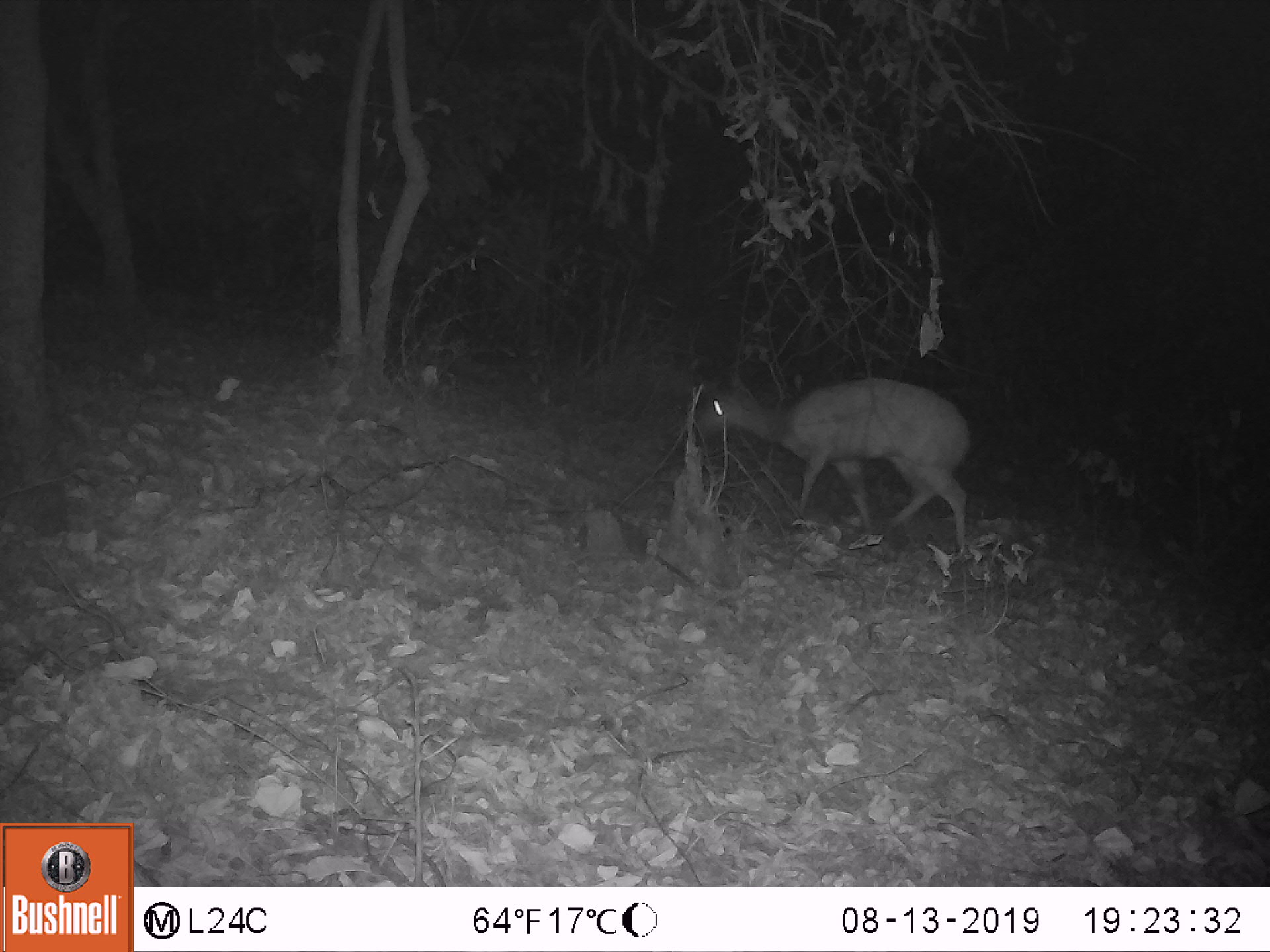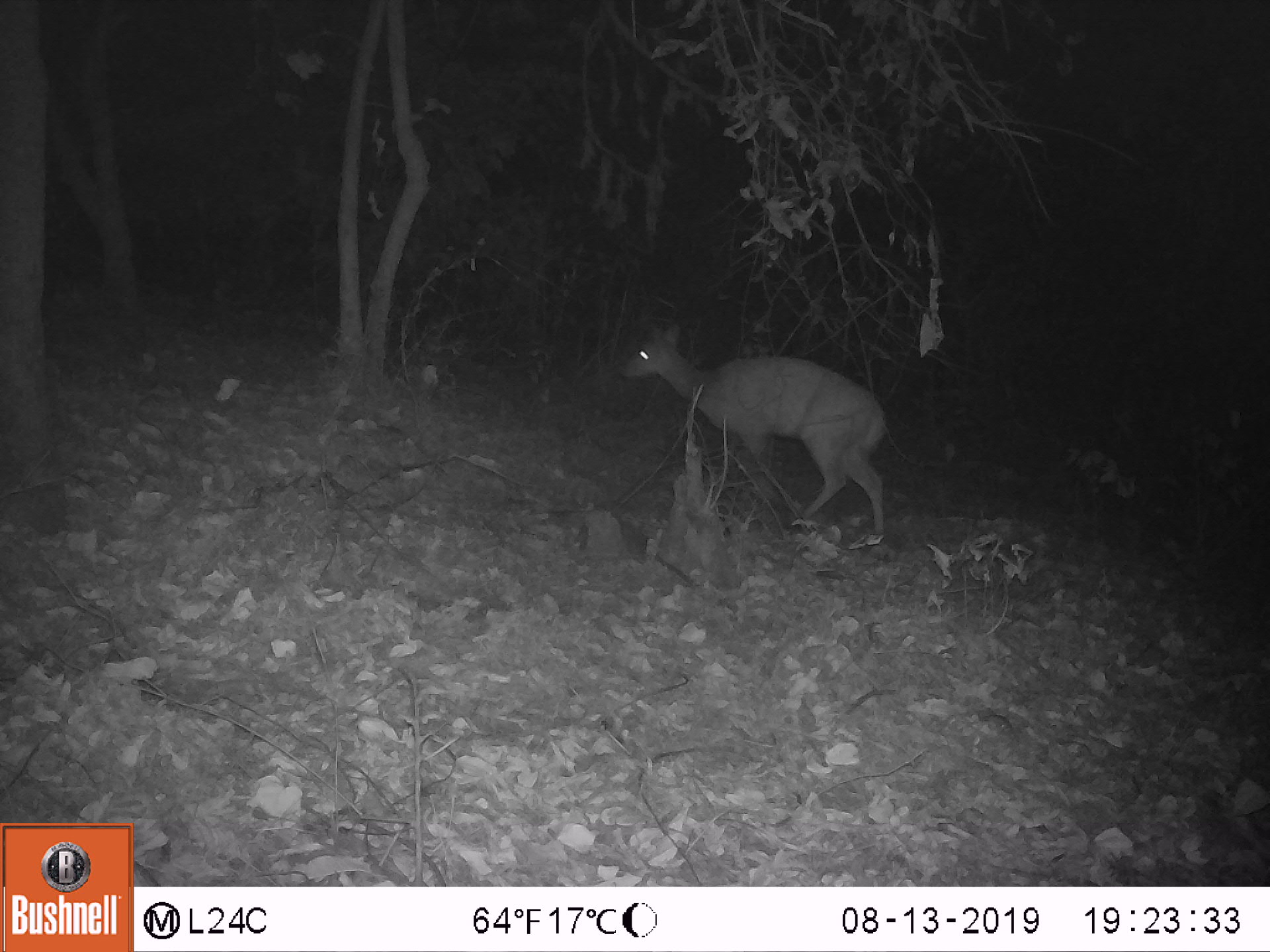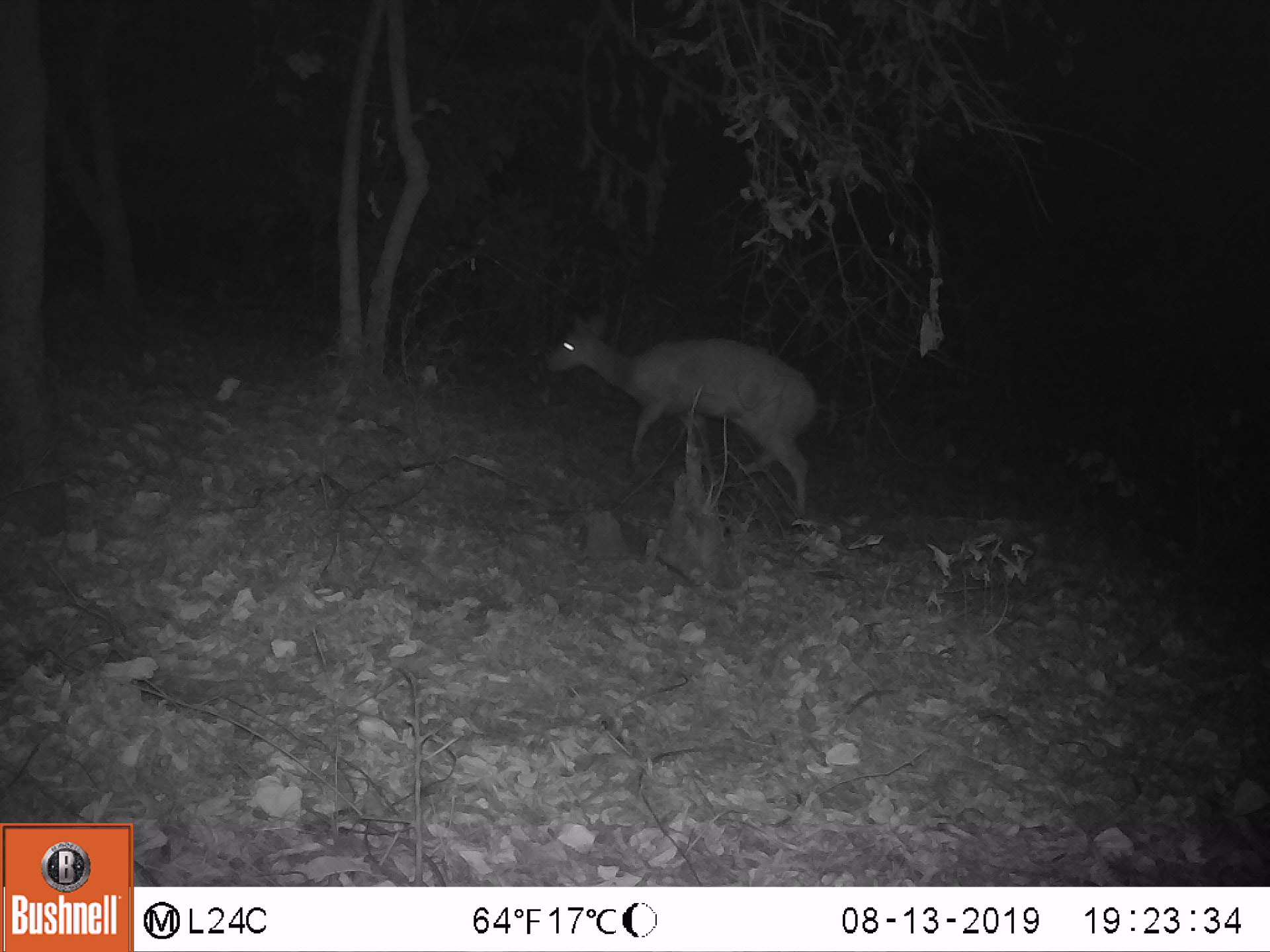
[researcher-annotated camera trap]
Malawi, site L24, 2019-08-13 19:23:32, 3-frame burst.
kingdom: Animalia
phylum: Chordata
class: Mammalia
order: Artiodactyla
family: Bovidae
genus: Tragelaphus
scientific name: Tragelaphus sylvaticus sylvaticus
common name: cape bushbuck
Cape bushbuck (Tragelaphus sylvaticus sylvaticus), count 1.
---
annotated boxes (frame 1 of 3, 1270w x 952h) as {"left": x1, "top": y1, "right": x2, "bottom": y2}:
cape bushbuck: {"left": 687, "top": 373, "right": 973, "bottom": 554}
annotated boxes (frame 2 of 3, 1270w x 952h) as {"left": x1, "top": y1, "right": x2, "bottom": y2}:
cape bushbuck: {"left": 616, "top": 321, "right": 885, "bottom": 545}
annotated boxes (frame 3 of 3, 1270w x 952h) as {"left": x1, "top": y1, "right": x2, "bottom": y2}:
cape bushbuck: {"left": 535, "top": 305, "right": 818, "bottom": 526}